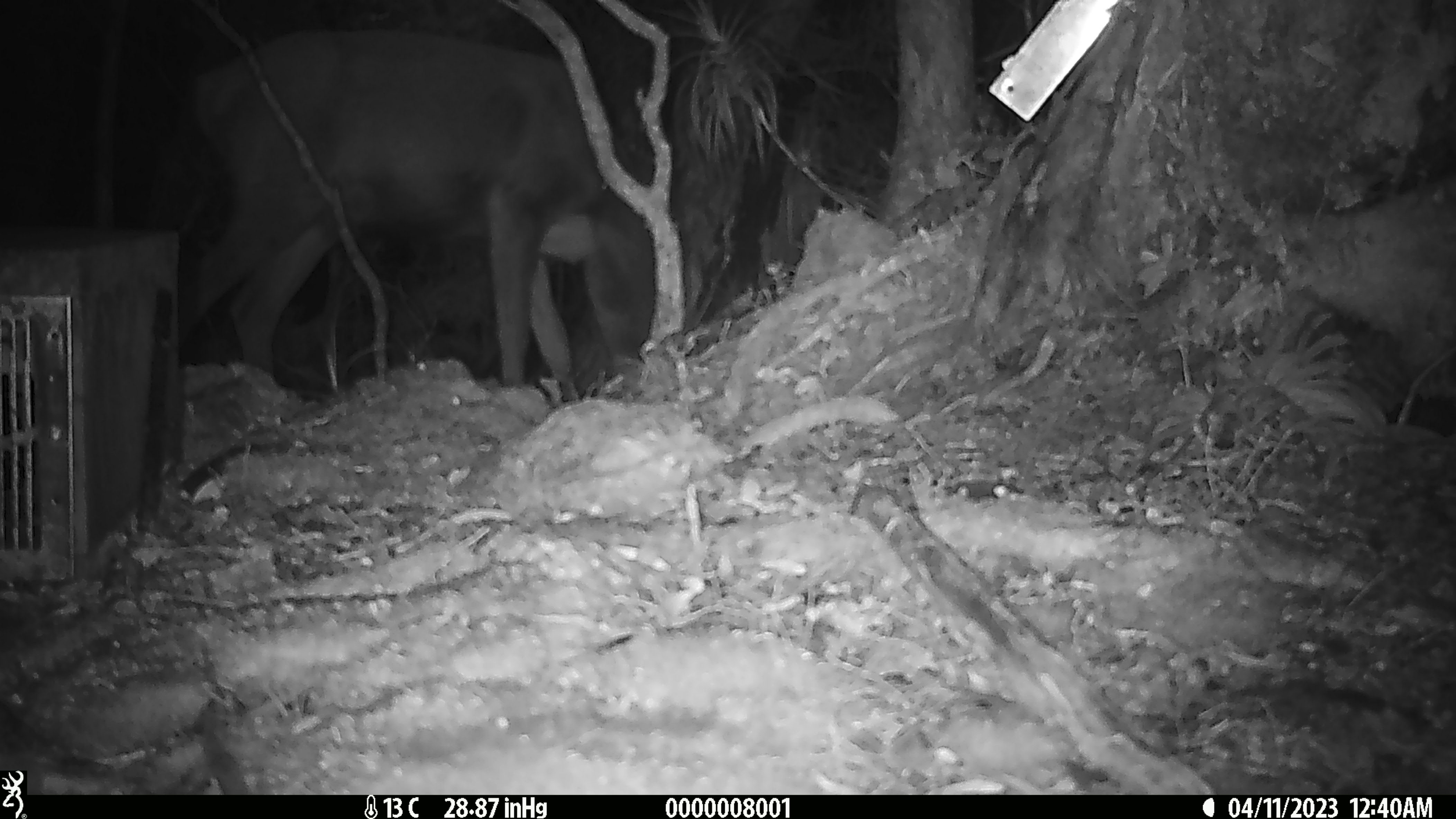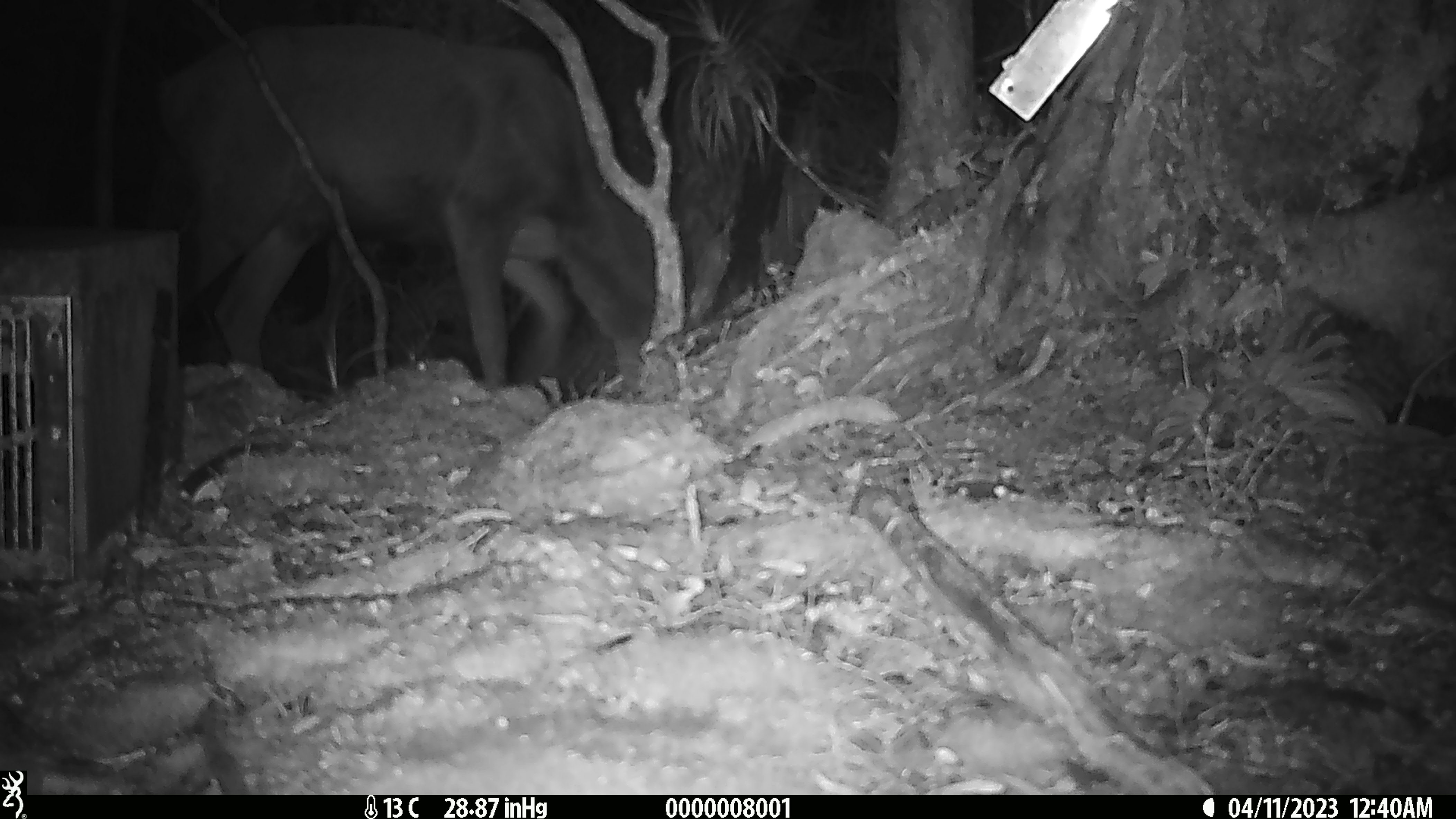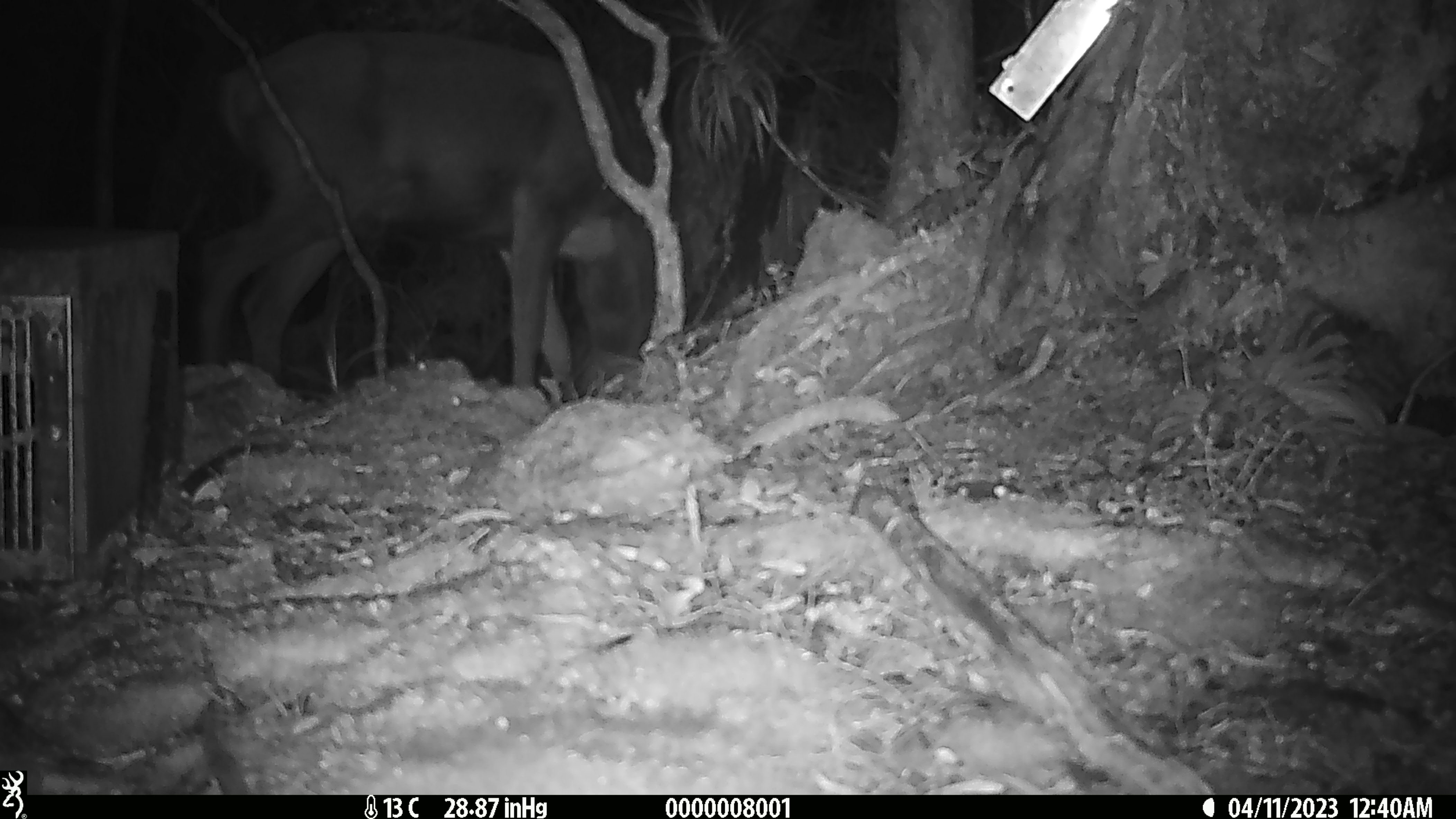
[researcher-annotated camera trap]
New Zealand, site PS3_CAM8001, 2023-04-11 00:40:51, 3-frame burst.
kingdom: Animalia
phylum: Chordata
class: Mammalia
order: Artiodactyla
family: Cervidae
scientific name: Cervidae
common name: deer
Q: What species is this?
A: Deer (Cervidae).